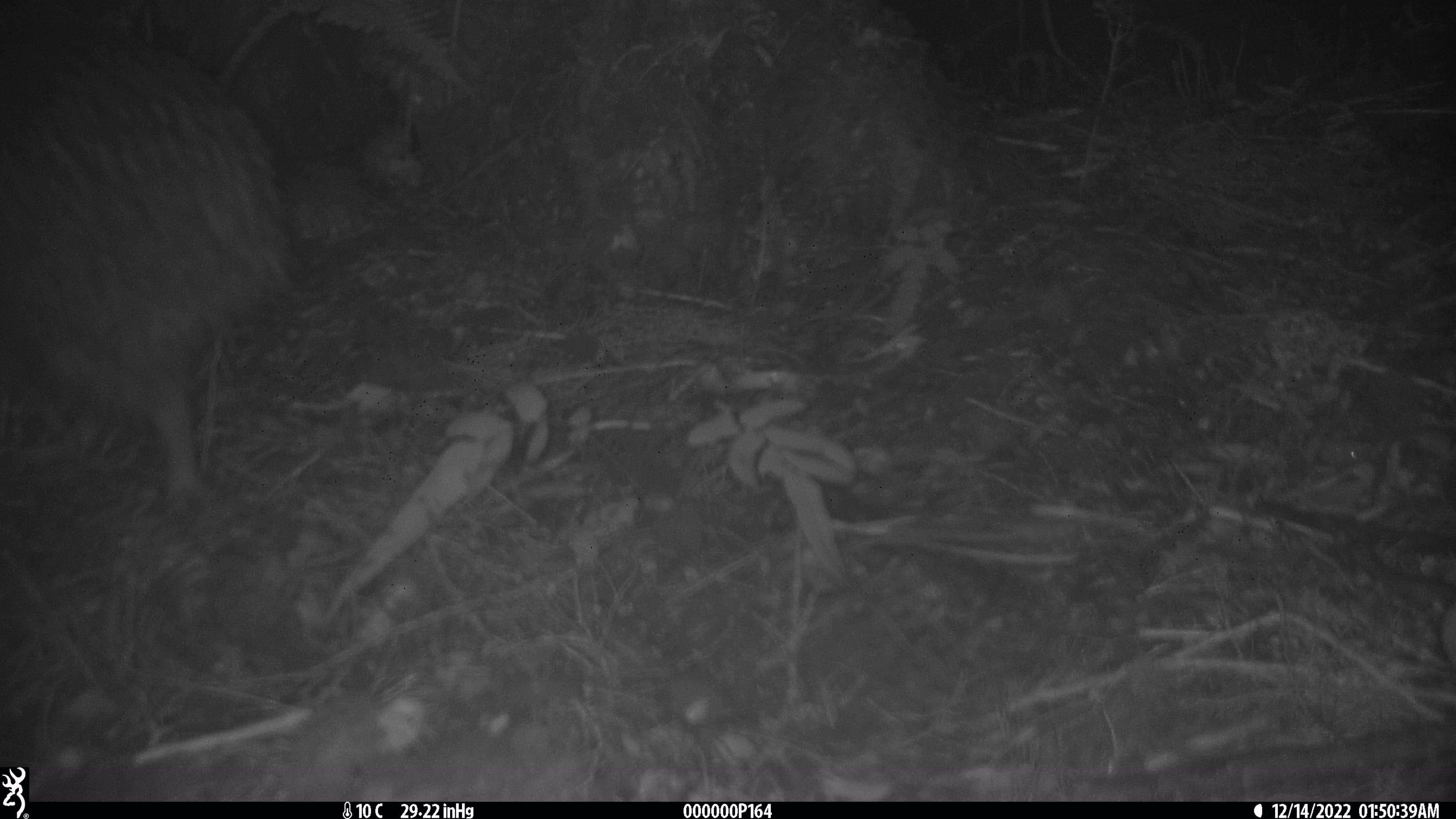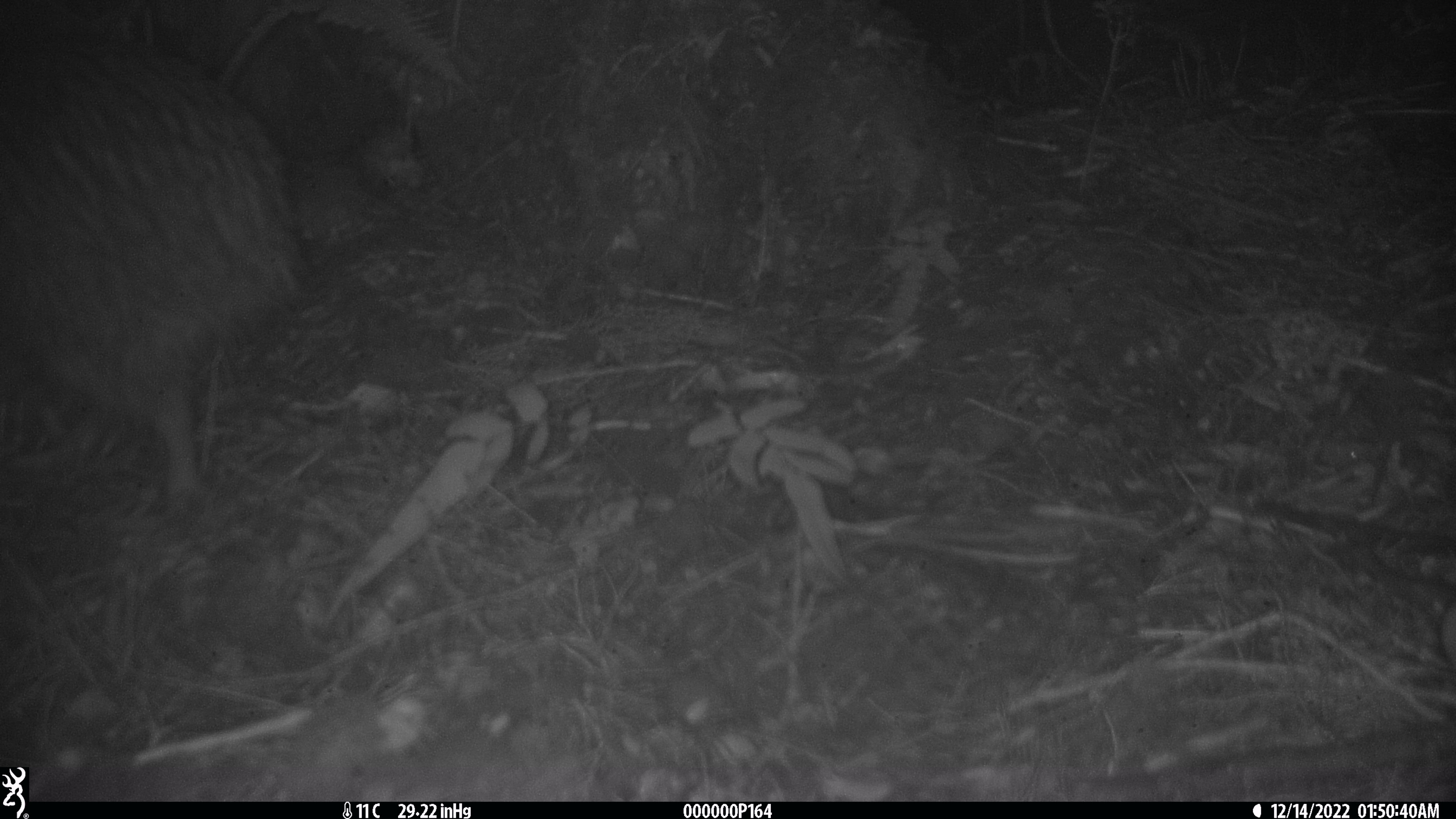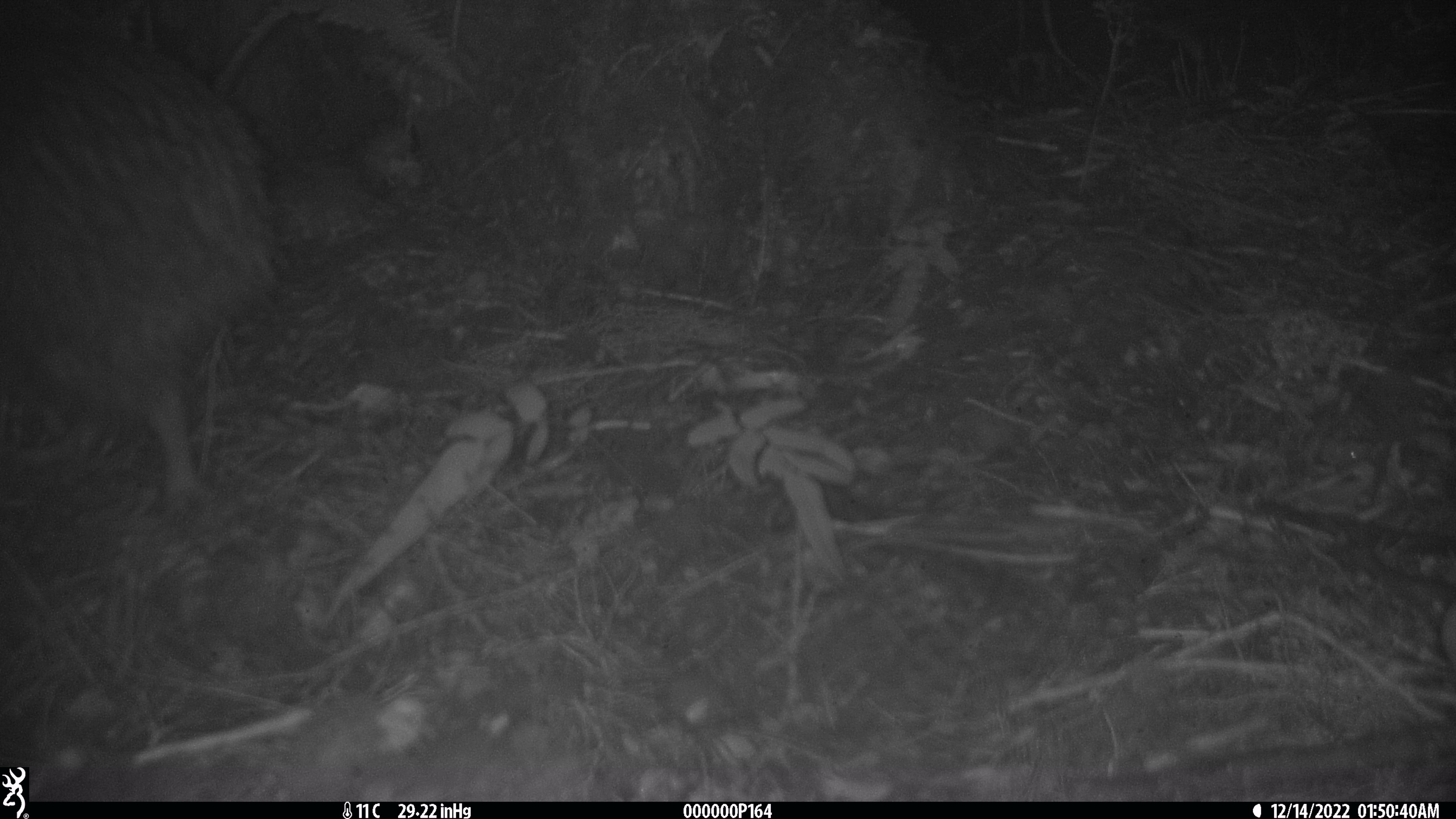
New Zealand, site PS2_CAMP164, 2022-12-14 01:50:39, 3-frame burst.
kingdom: Animalia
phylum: Chordata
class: Aves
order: Apterygiformes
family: Apterygidae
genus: Apteryx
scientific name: Apteryx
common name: kiwi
Kiwi (Apteryx).